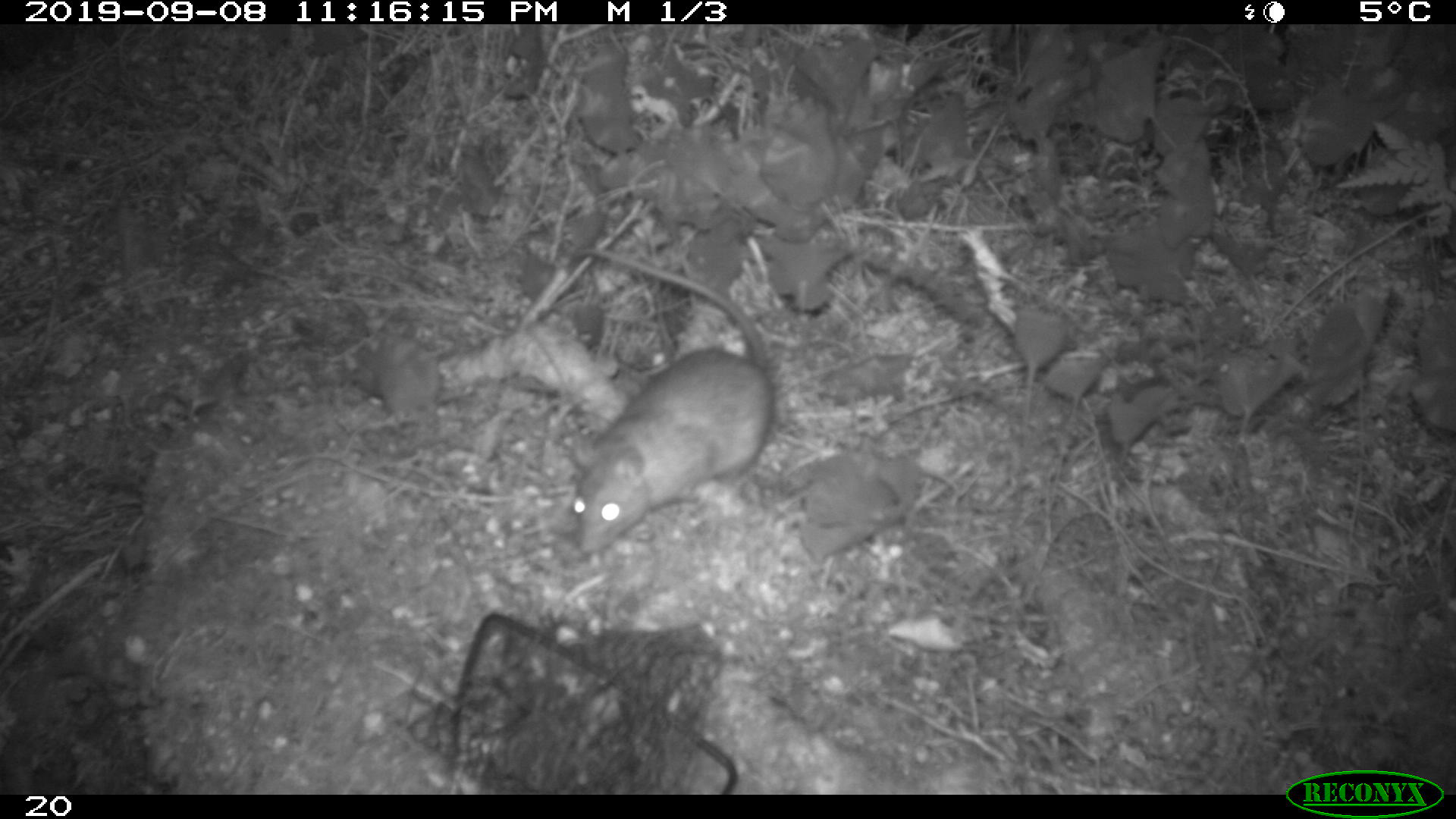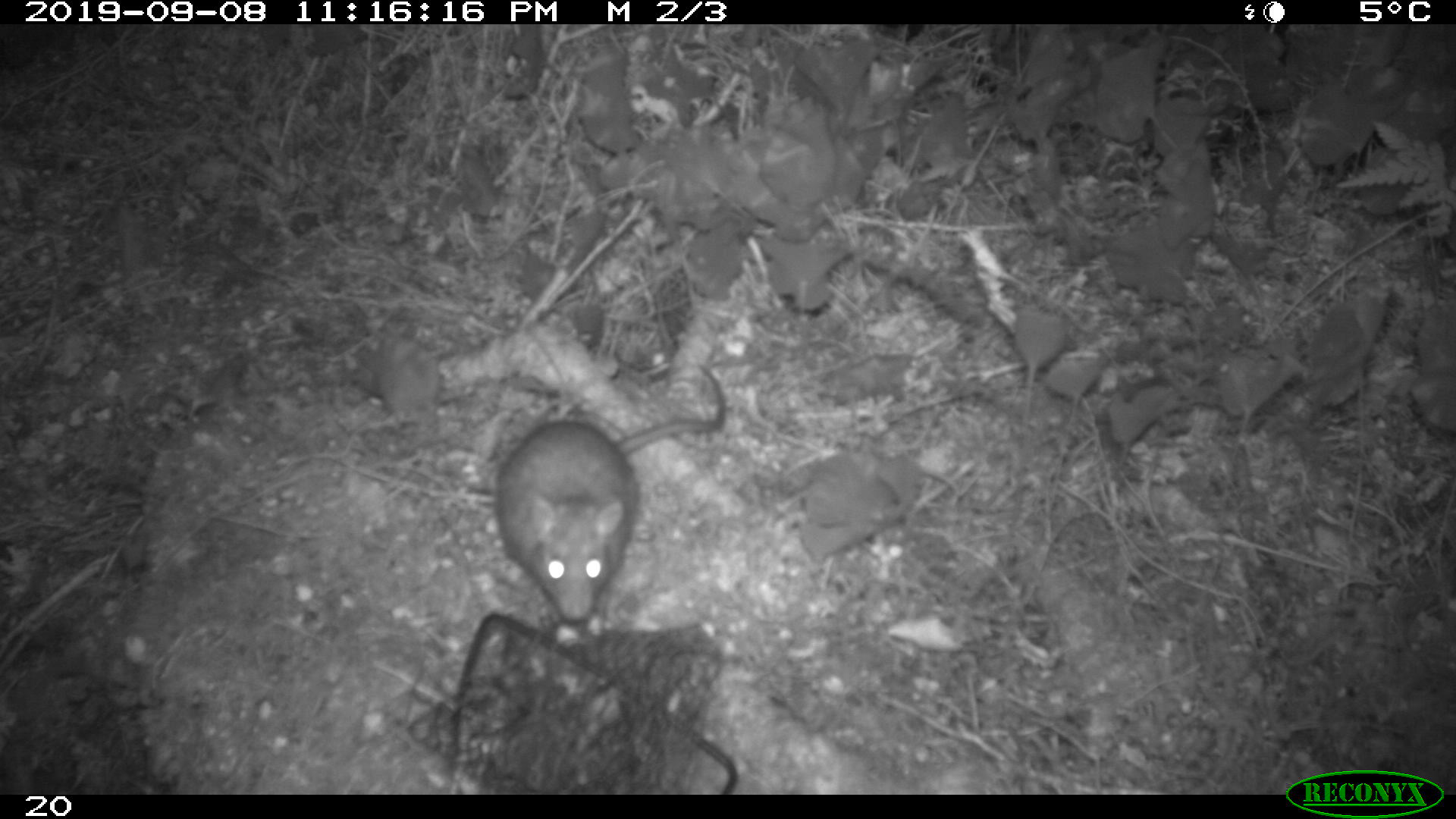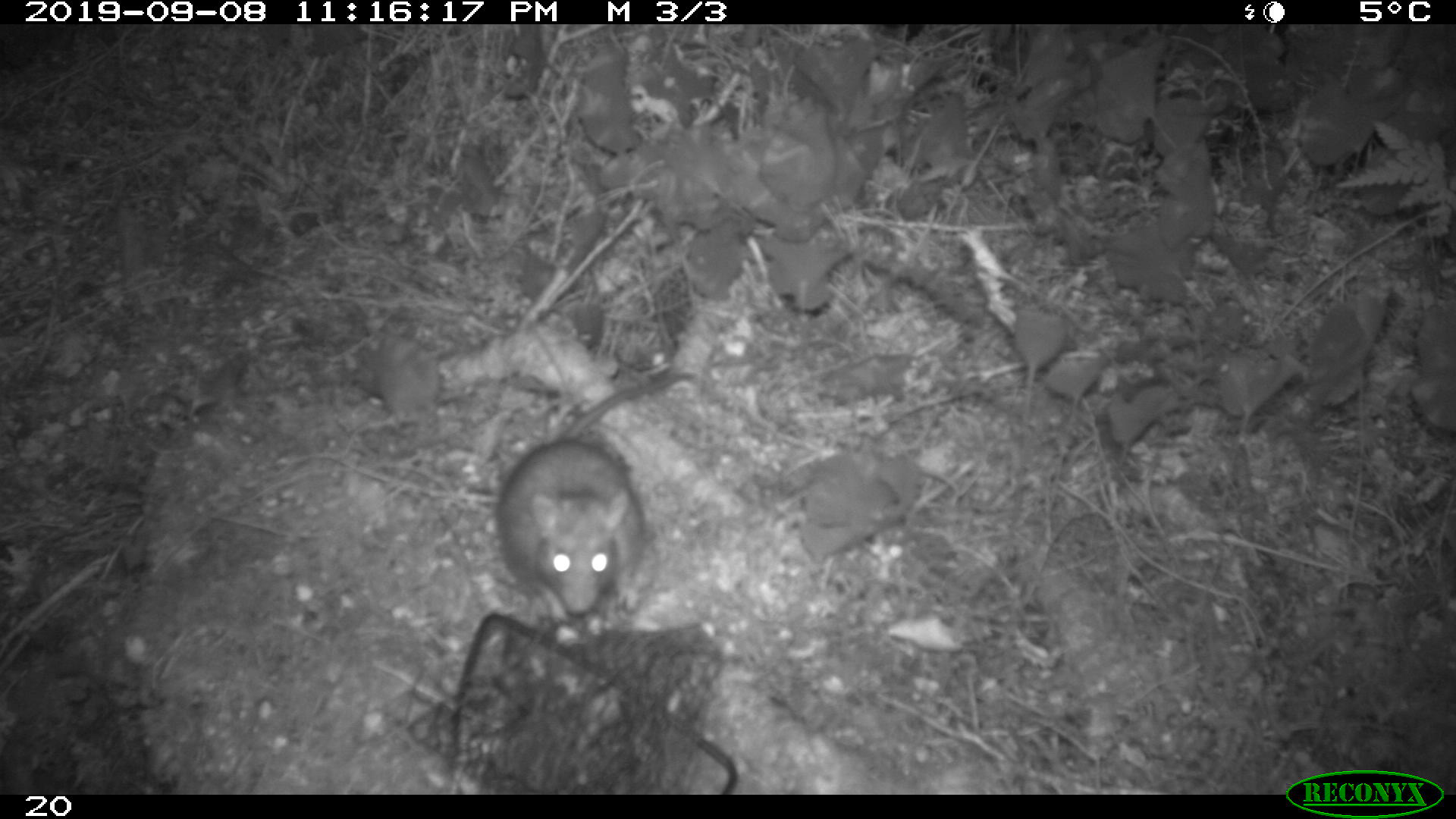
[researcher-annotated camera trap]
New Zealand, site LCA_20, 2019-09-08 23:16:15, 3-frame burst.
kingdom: Animalia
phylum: Chordata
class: Mammalia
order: Rodentia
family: Muridae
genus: Rattus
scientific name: Rattus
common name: rat